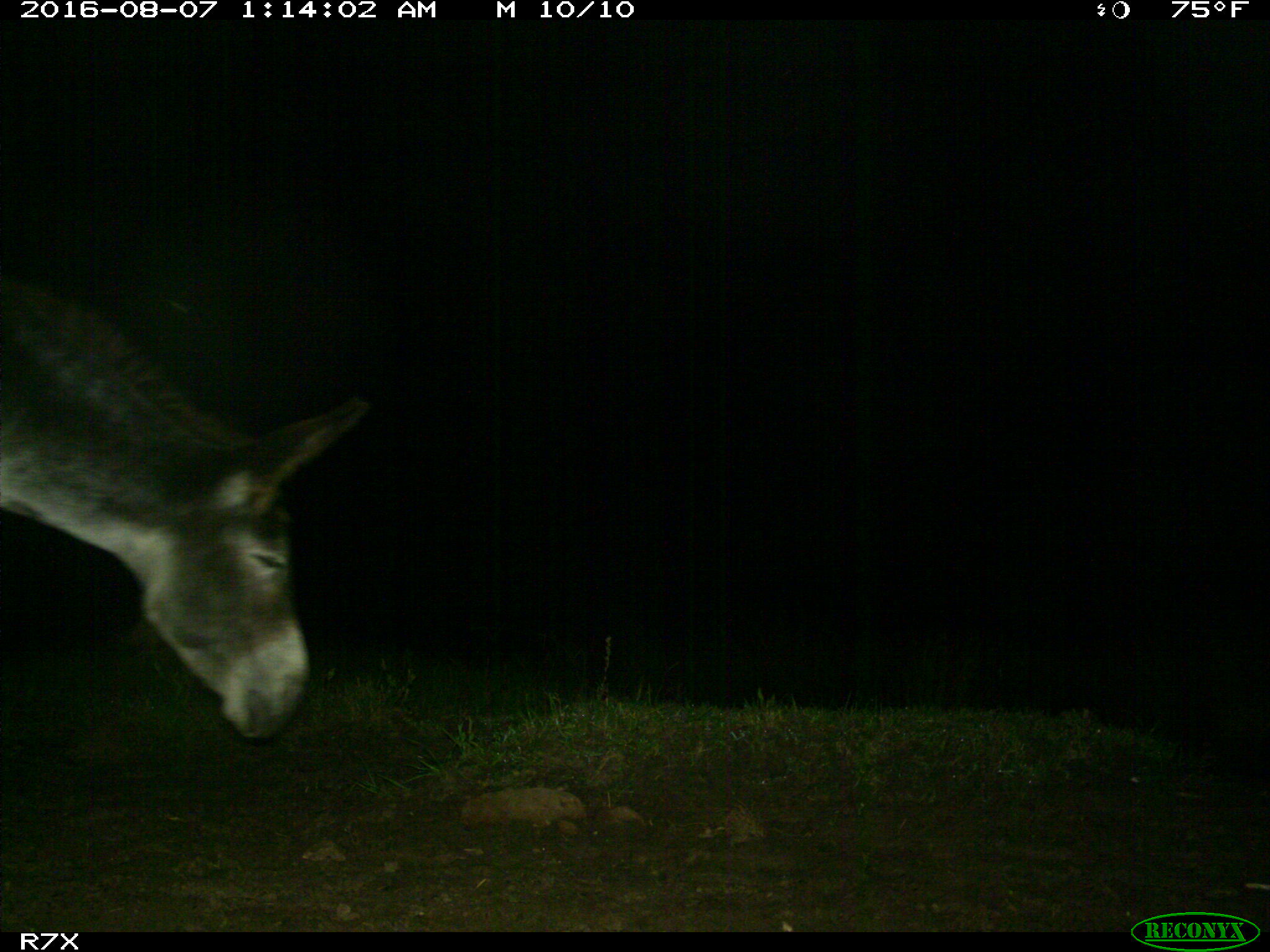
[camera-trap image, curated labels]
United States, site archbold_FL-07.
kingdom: Animalia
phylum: Chordata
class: Mammalia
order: Perissodactyla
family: Equidae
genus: Equus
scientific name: Equus africanus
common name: african wild ass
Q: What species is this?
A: Equus africanus (african wild ass).